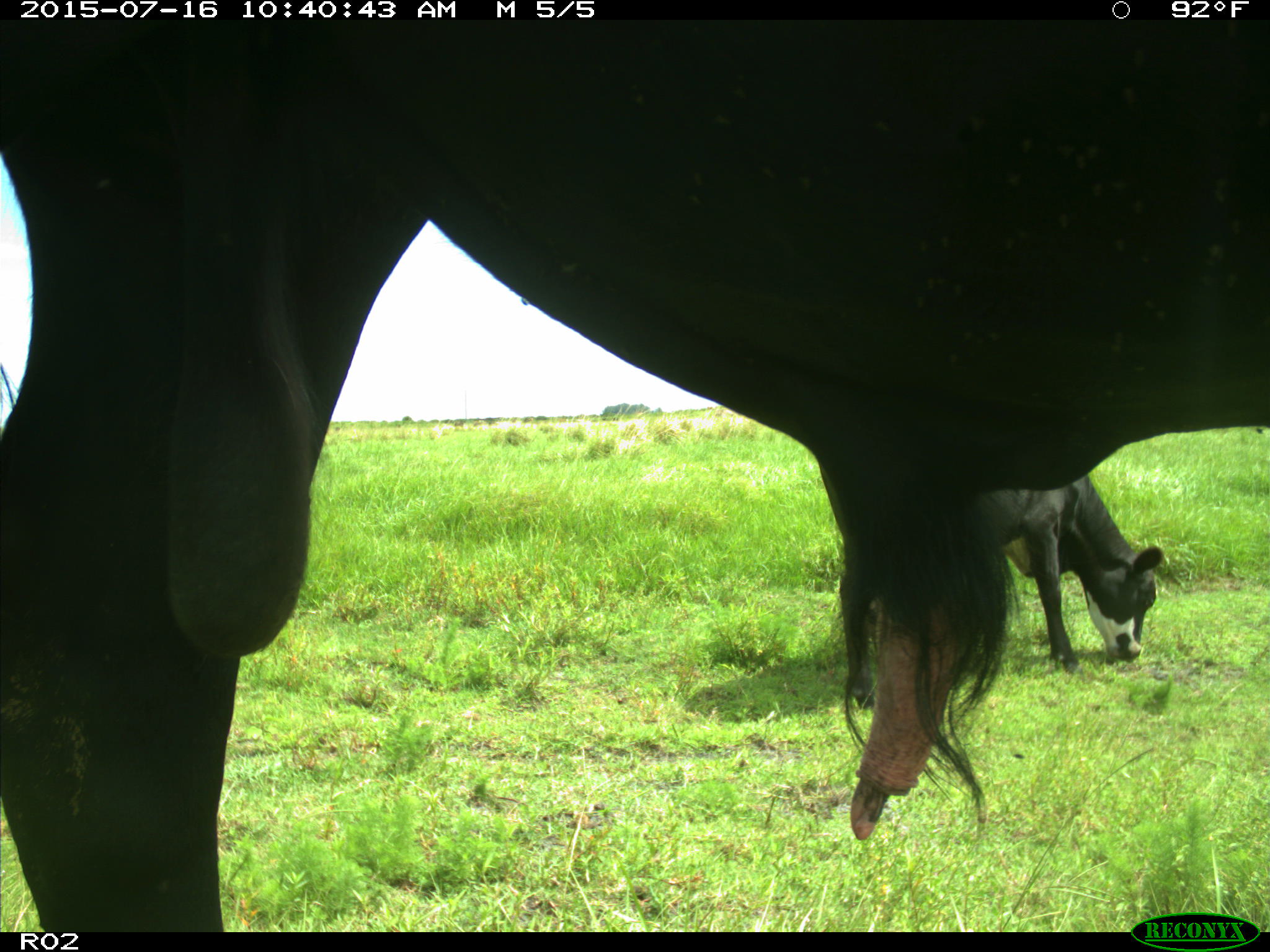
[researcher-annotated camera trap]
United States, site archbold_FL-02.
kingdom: Animalia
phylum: Chordata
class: Mammalia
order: Artiodactyla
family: Bovidae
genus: Bos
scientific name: Bos taurus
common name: domestic cow